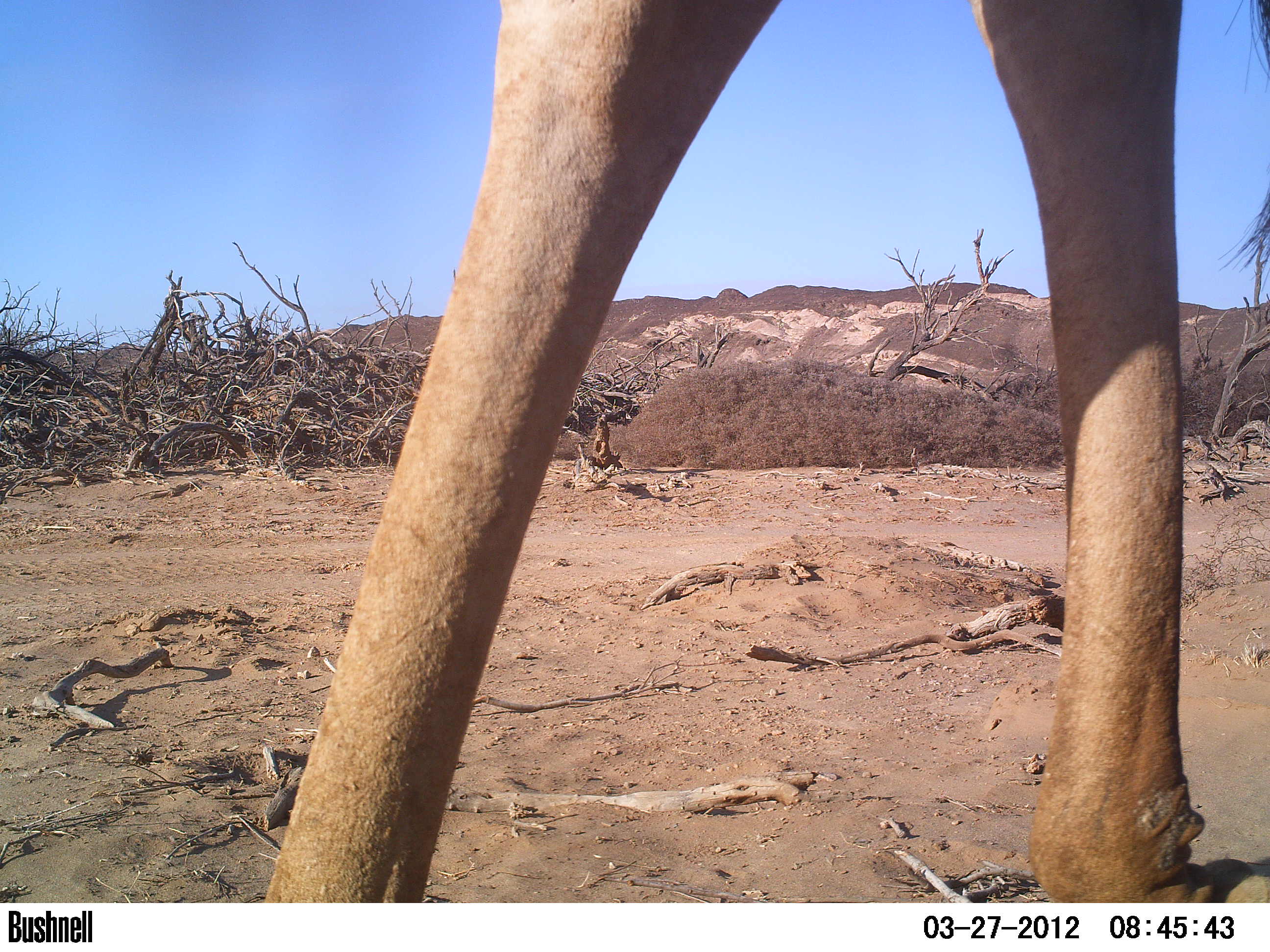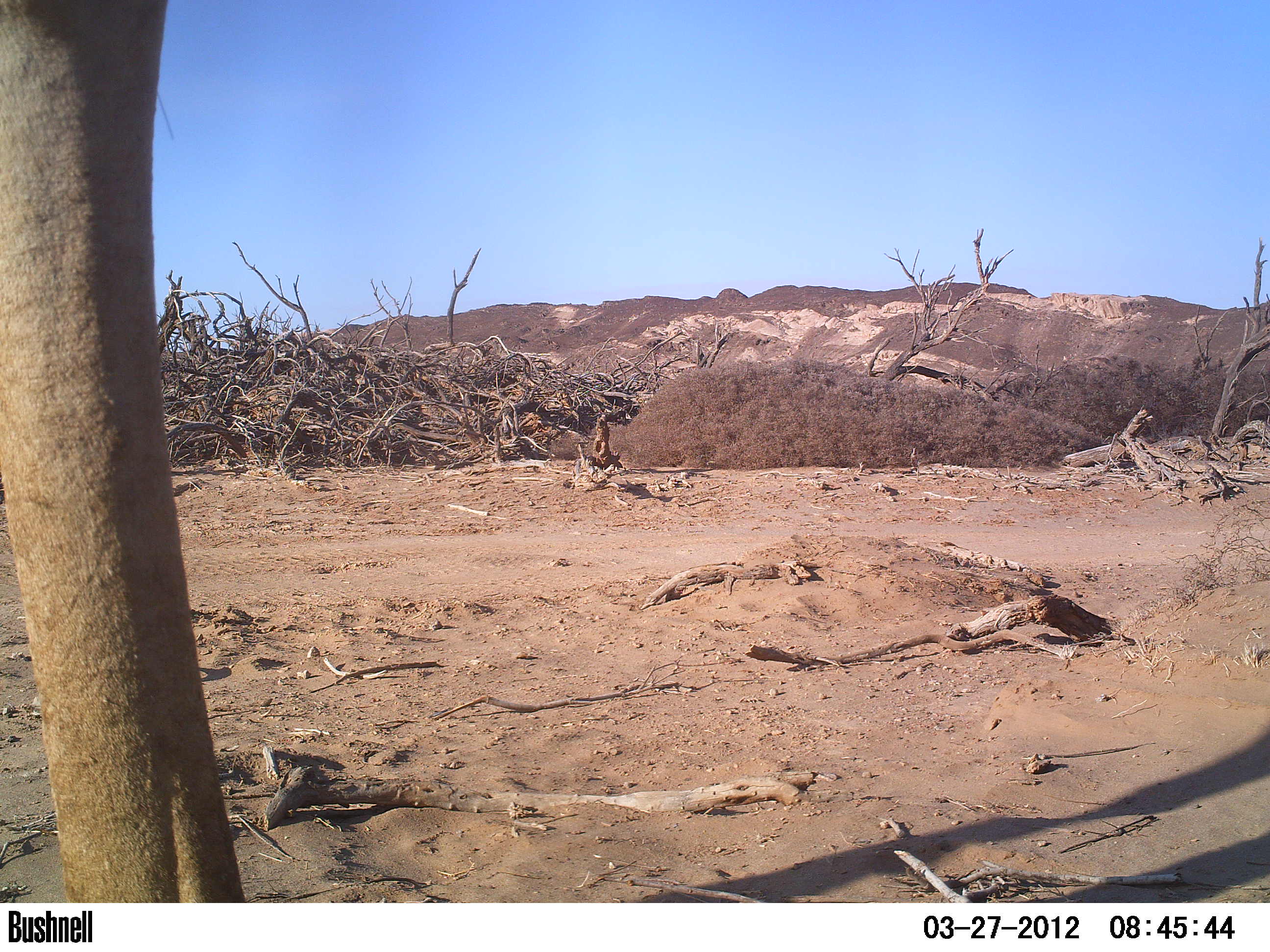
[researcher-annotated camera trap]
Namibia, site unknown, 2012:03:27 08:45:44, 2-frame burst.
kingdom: Animalia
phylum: Chordata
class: Mammalia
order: Artiodactyla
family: Giraffidae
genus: Giraffa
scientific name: Giraffa camelopardalis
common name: giraffe